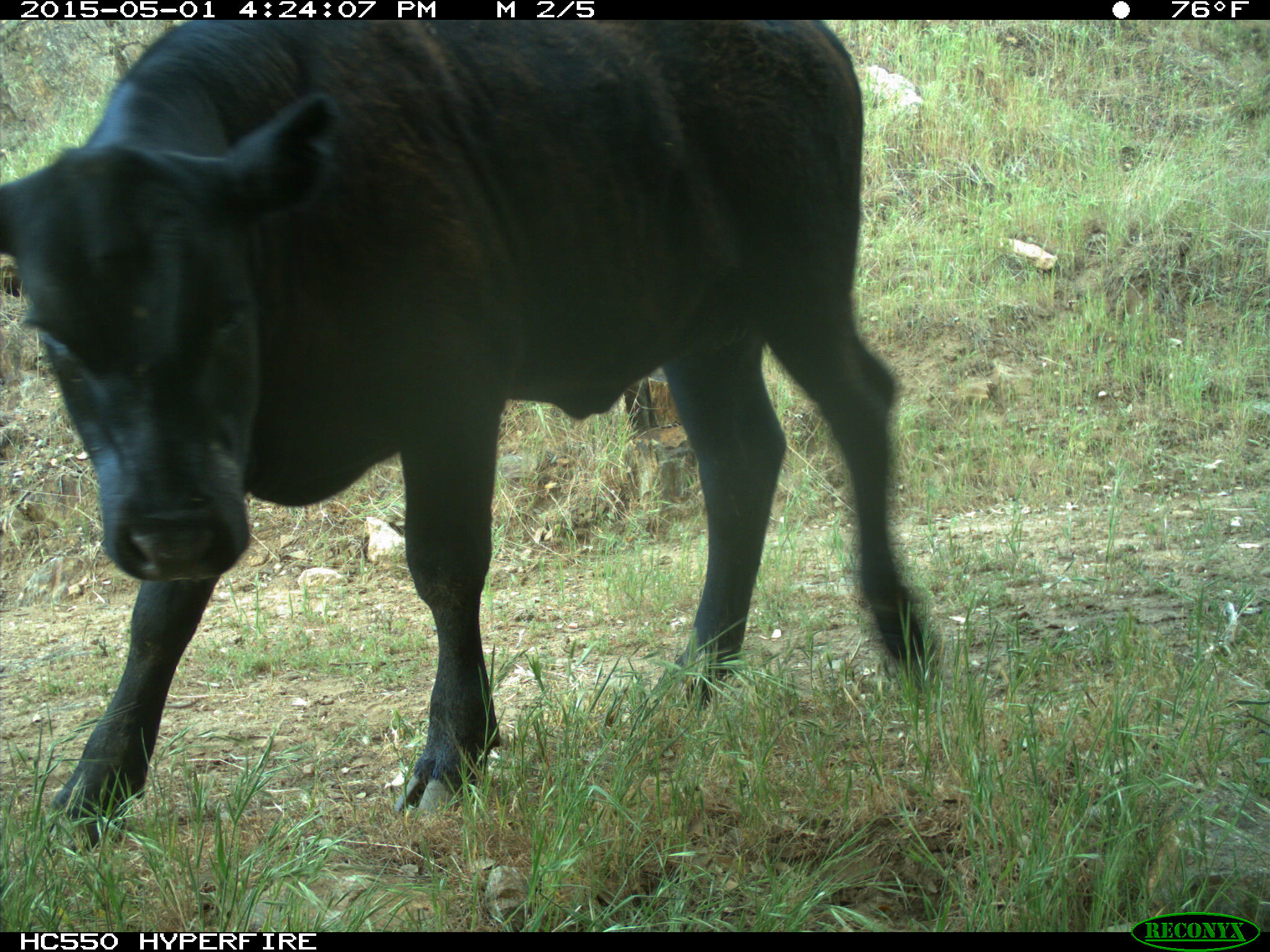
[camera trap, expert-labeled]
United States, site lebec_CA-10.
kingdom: Animalia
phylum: Chordata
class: Mammalia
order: Artiodactyla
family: Bovidae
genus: Bos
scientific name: Bos taurus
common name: domestic cow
Bos taurus (domestic cow).